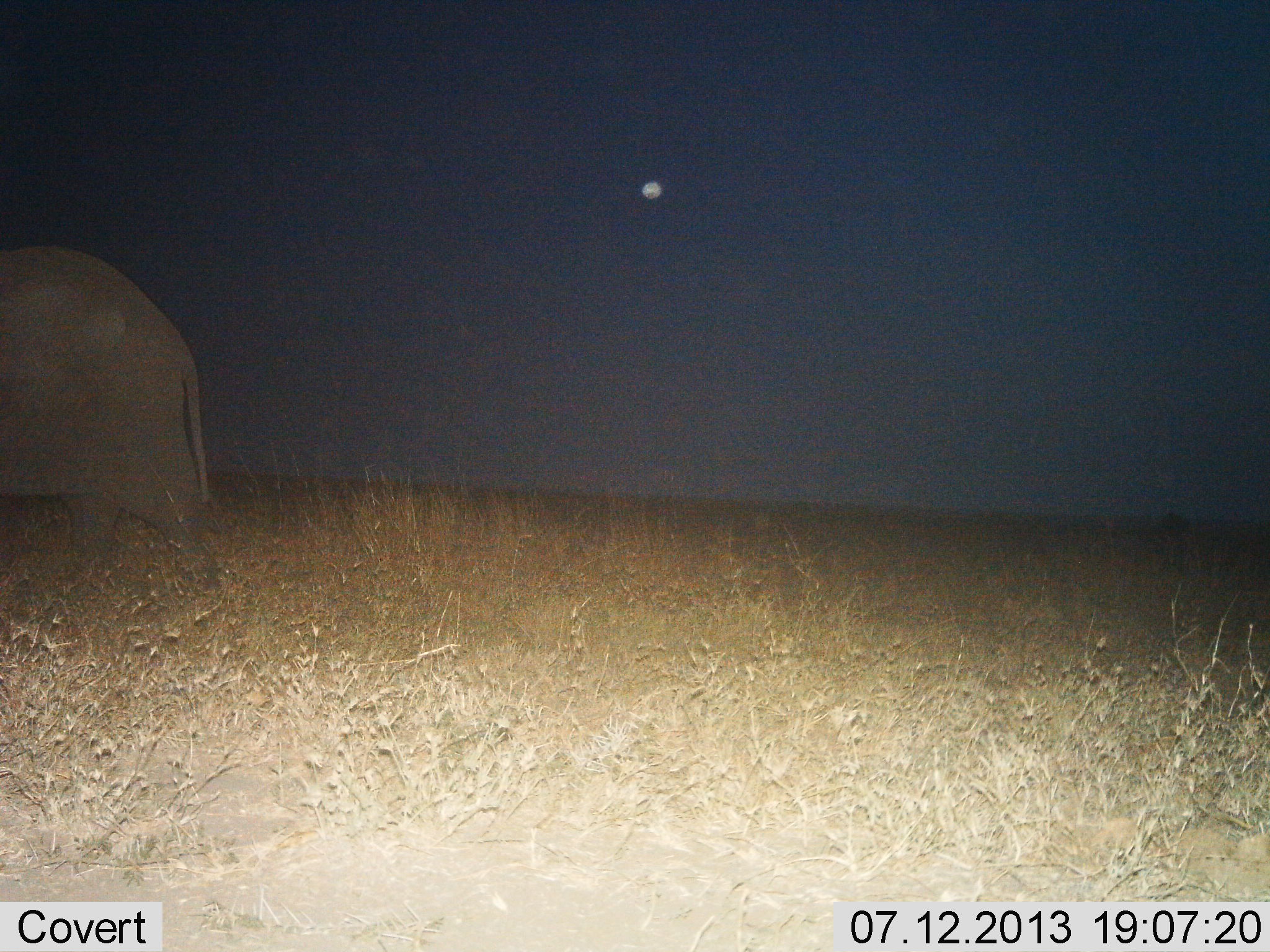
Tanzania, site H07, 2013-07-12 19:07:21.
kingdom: Animalia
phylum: Chordata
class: Mammalia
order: Proboscidea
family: Elephantidae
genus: Loxodonta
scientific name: Loxodonta africana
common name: african bush elephant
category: elephant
Elephant (african bush elephant) (Loxodonta africana), count 1. Behavior (volunteer vote fractions): standing 27%, resting 0%, moving 73%, interacting 0%. Young present (vote fraction): 0%. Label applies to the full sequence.